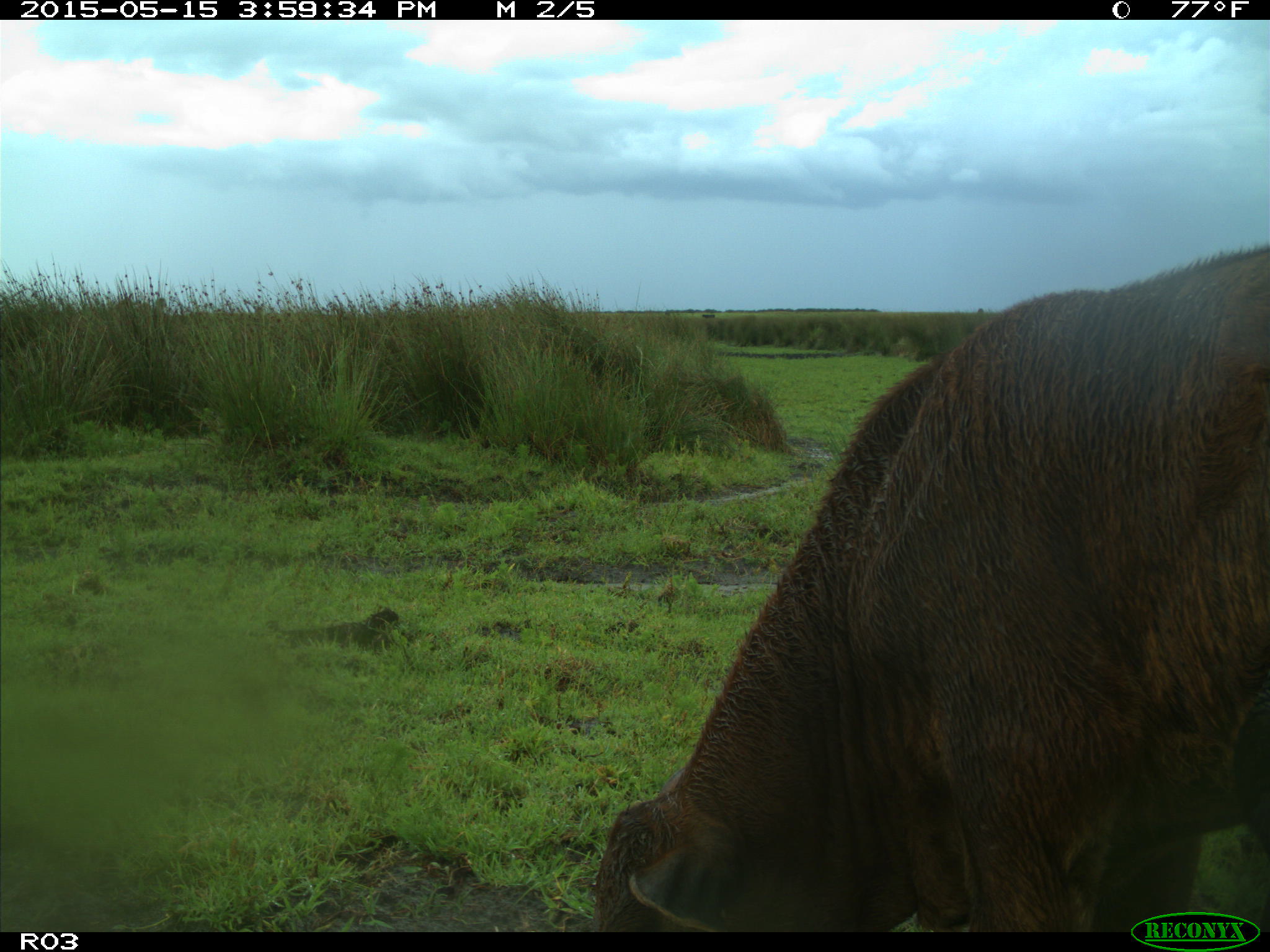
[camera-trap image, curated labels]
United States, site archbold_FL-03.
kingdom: Animalia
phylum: Chordata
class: Mammalia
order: Artiodactyla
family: Bovidae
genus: Bos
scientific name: Bos taurus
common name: domestic cow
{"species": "Bos taurus (domestic cow)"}